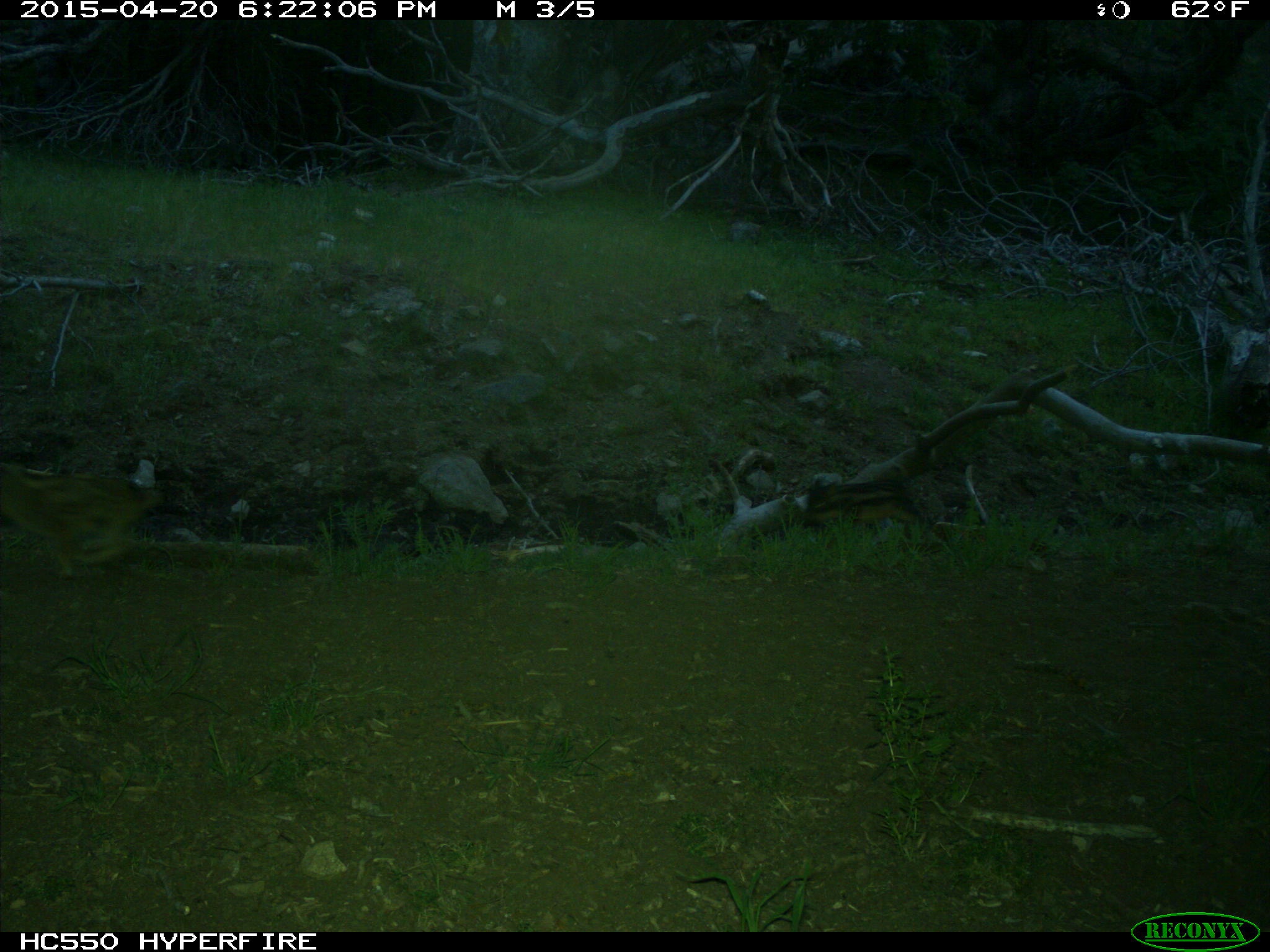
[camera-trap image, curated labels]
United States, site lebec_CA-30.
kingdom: Animalia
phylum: Chordata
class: Mammalia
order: Artiodactyla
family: Suidae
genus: Sus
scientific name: Sus scrofa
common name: wild boar